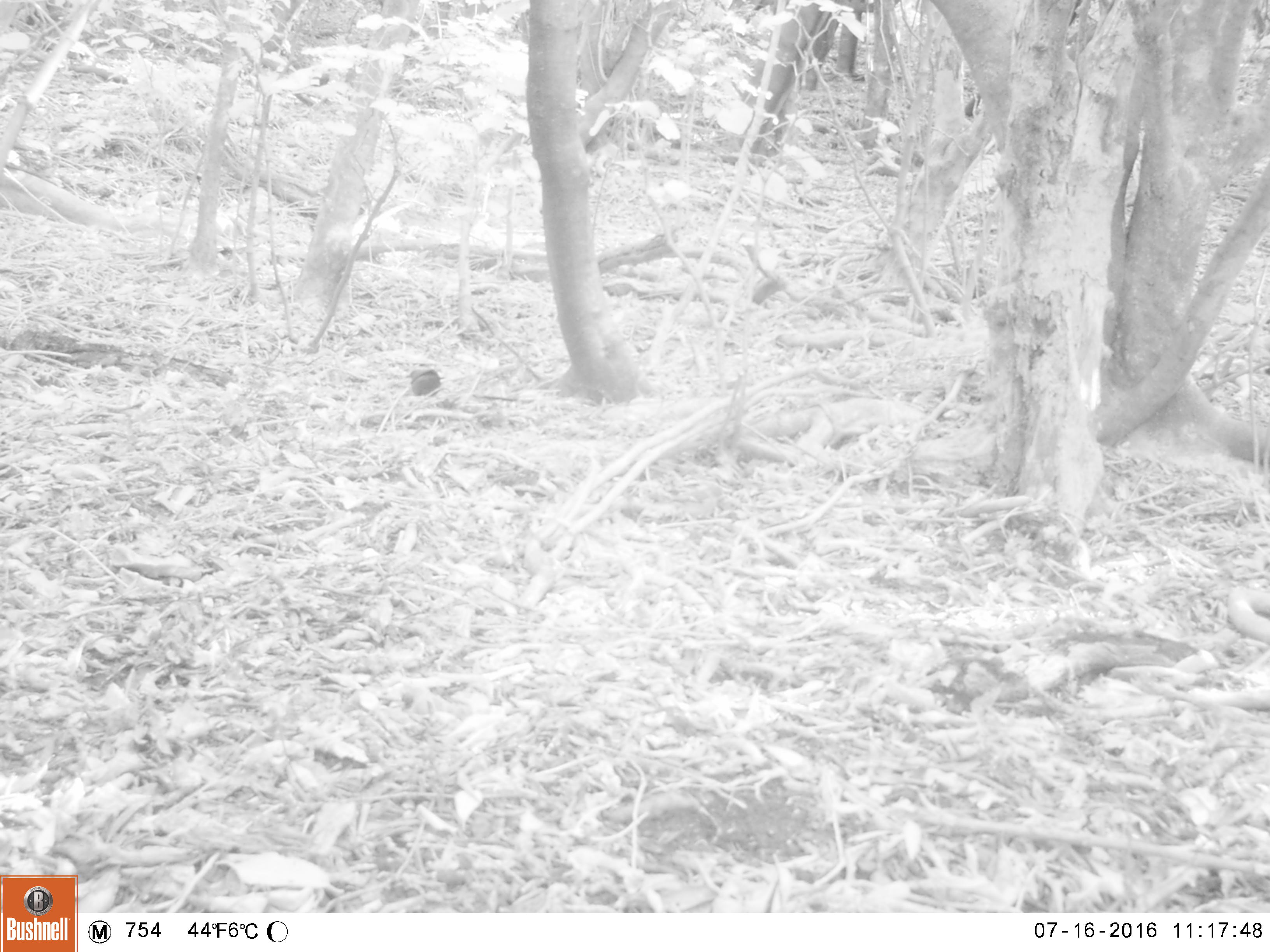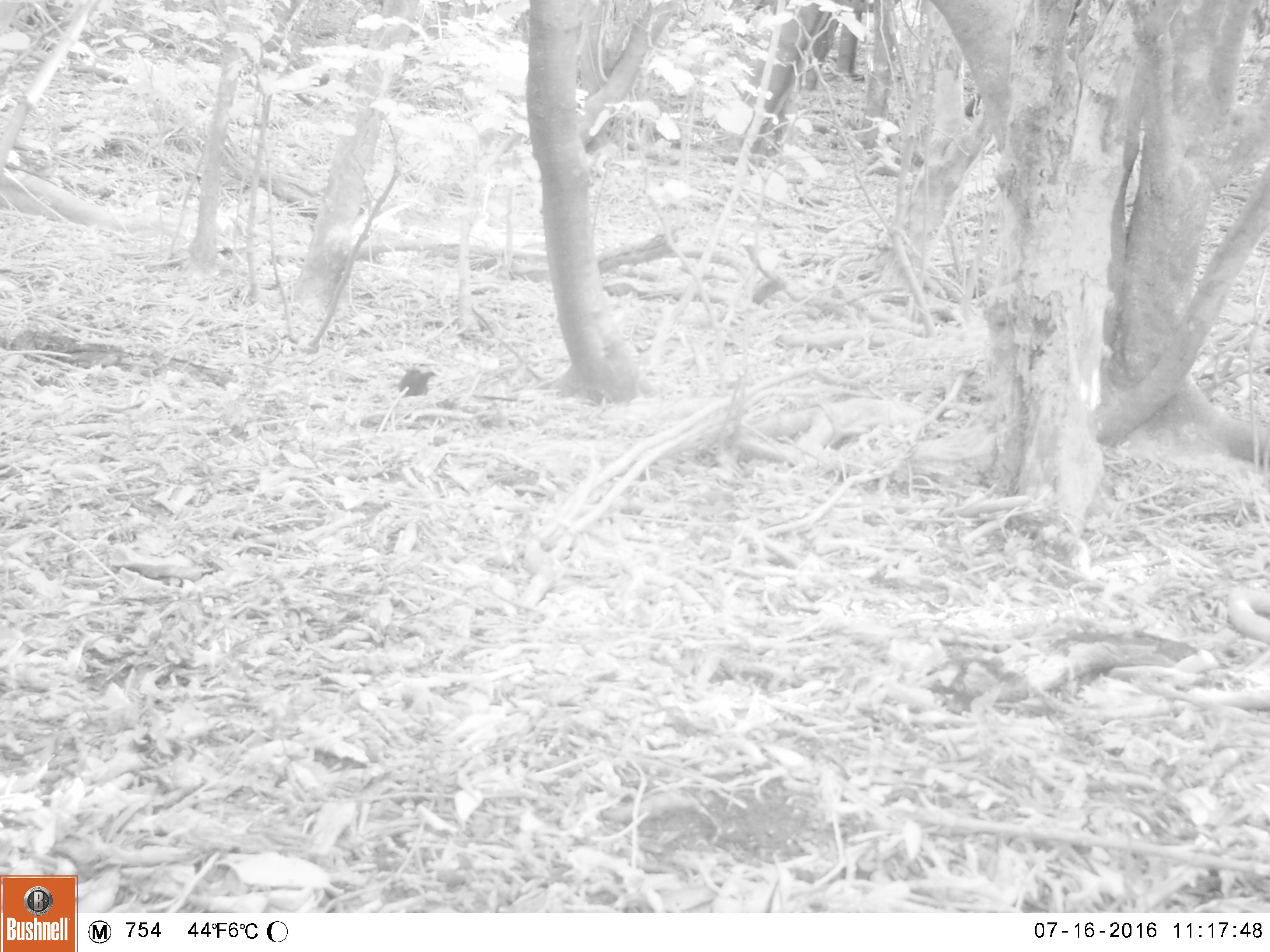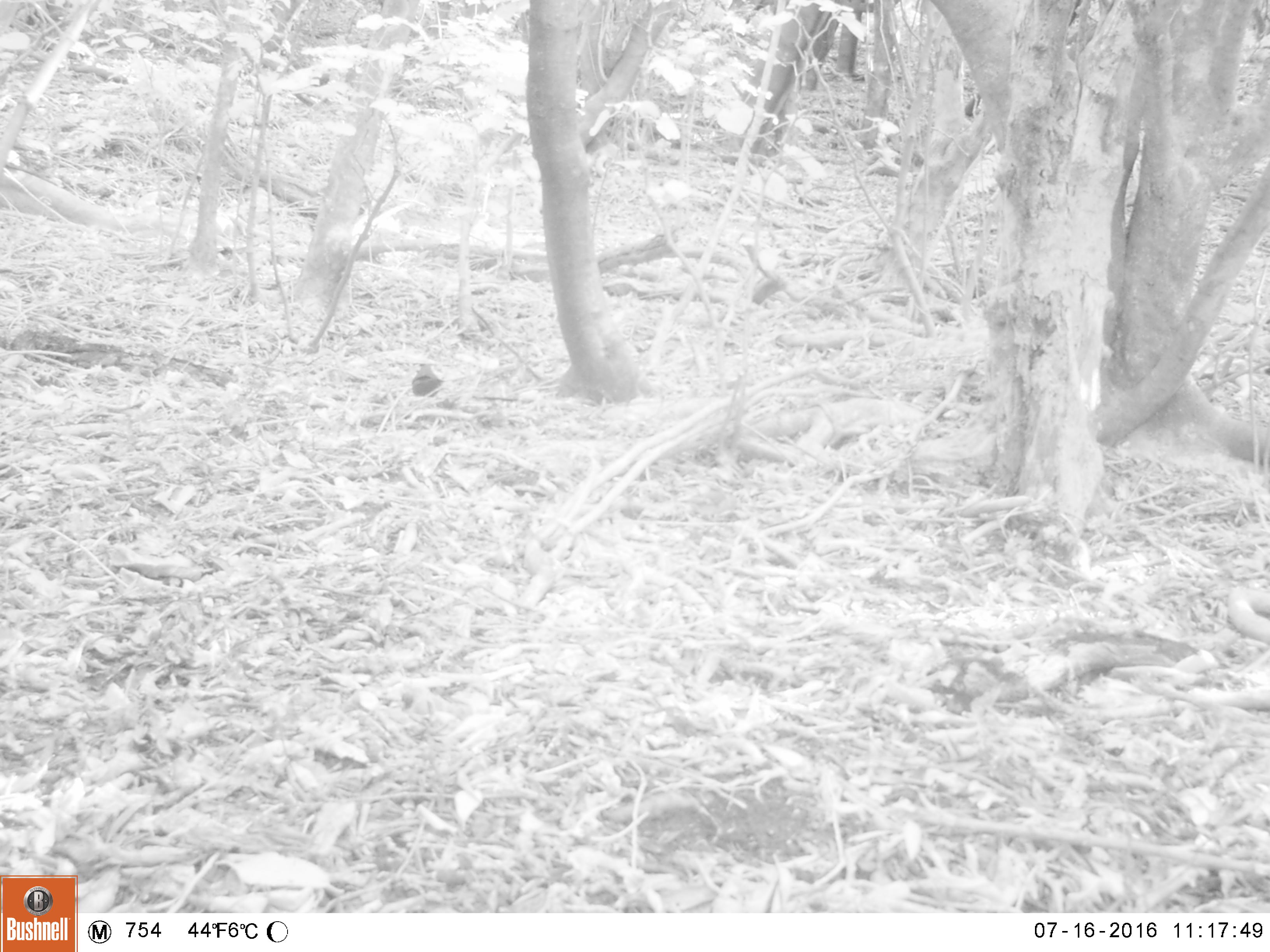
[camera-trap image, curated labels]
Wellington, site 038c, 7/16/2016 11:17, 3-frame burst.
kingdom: Animalia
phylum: Chordata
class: Aves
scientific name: Aves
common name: bird